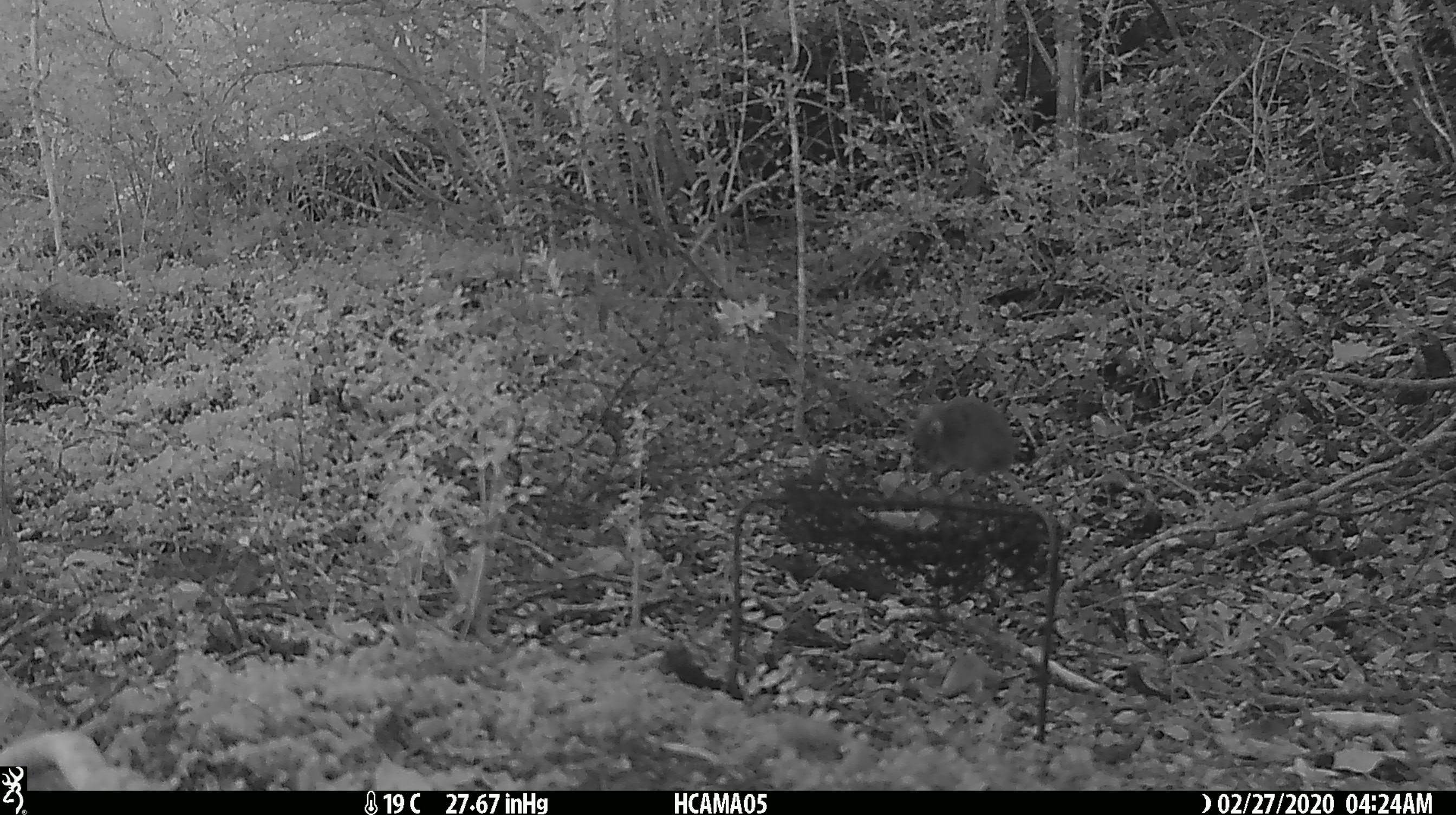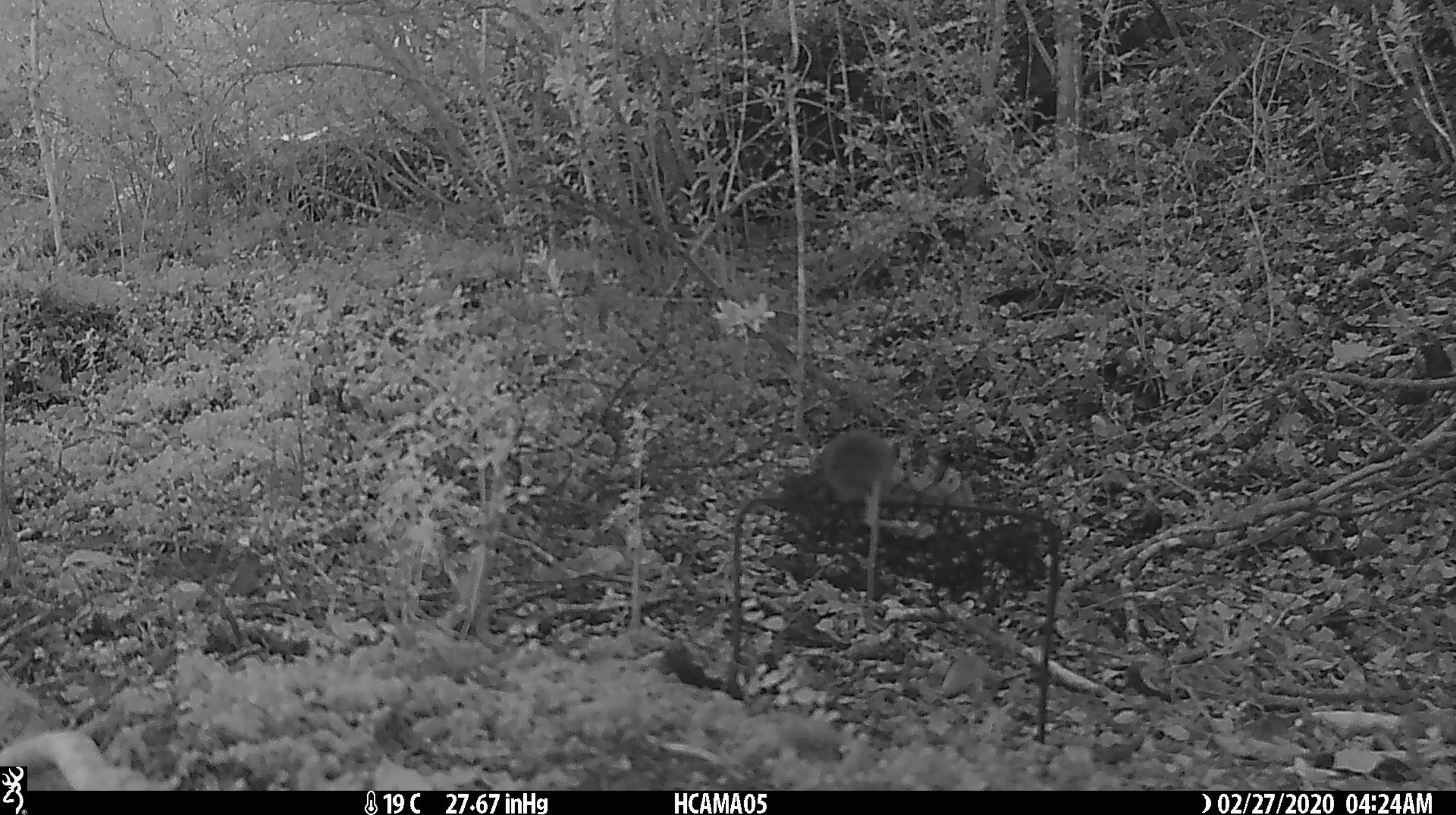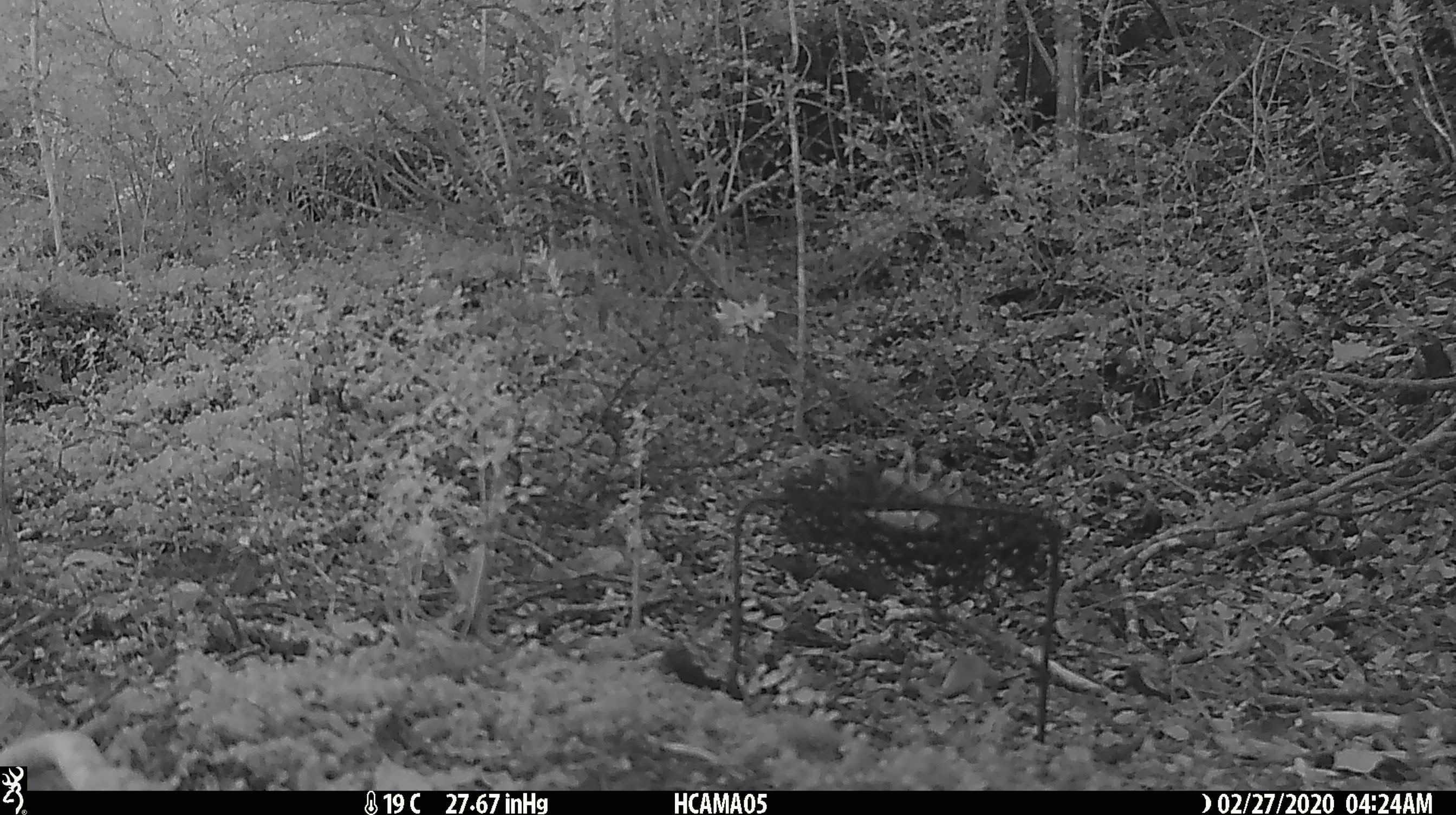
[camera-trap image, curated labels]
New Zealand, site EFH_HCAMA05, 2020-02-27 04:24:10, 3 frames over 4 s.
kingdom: Animalia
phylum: Chordata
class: Mammalia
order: Rodentia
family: Muridae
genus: Mus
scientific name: Mus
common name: mouse